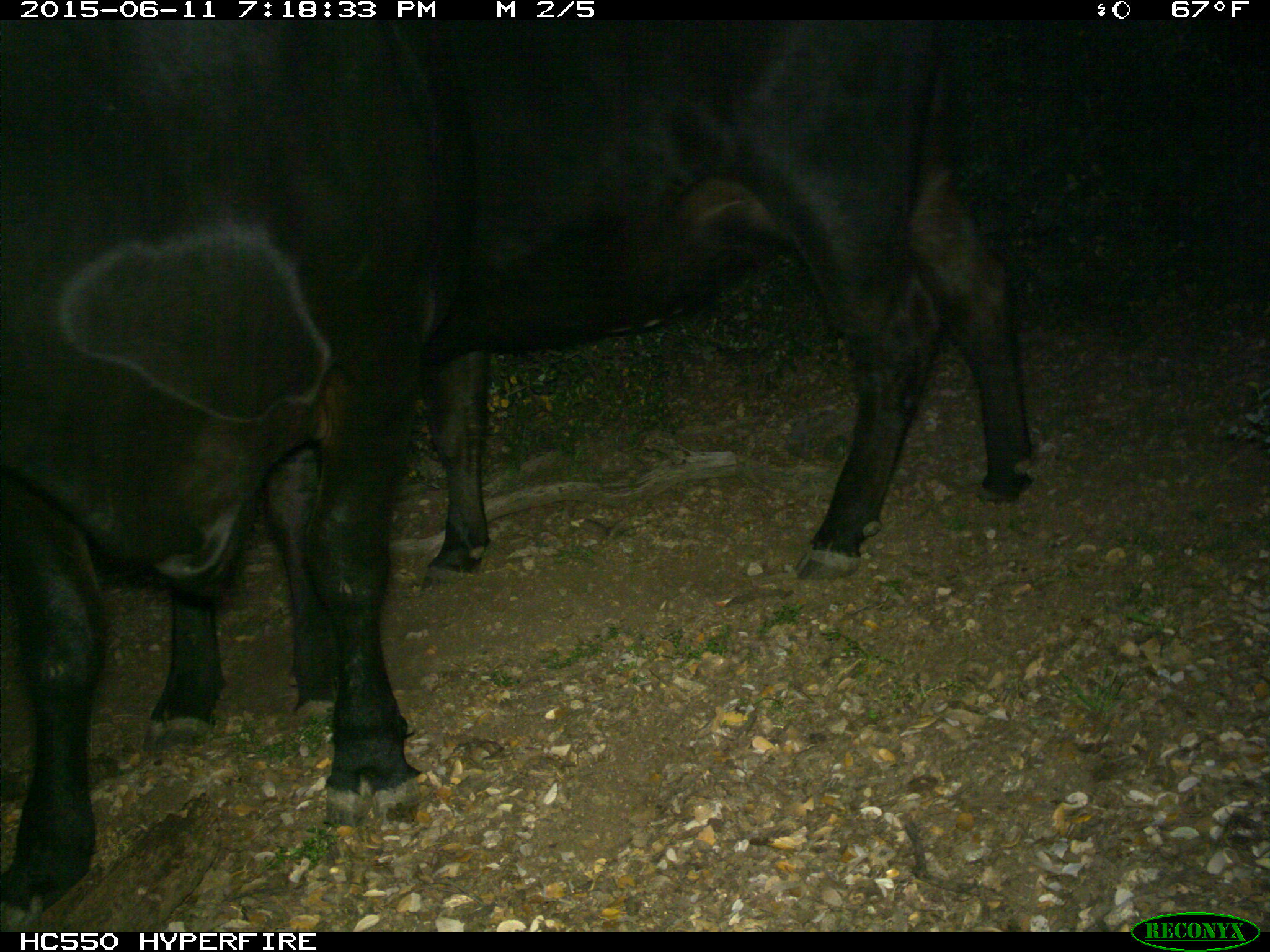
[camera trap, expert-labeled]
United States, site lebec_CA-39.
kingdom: Animalia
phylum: Chordata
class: Mammalia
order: Artiodactyla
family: Bovidae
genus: Bos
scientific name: Bos taurus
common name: domestic cow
Bos taurus (domestic cow).